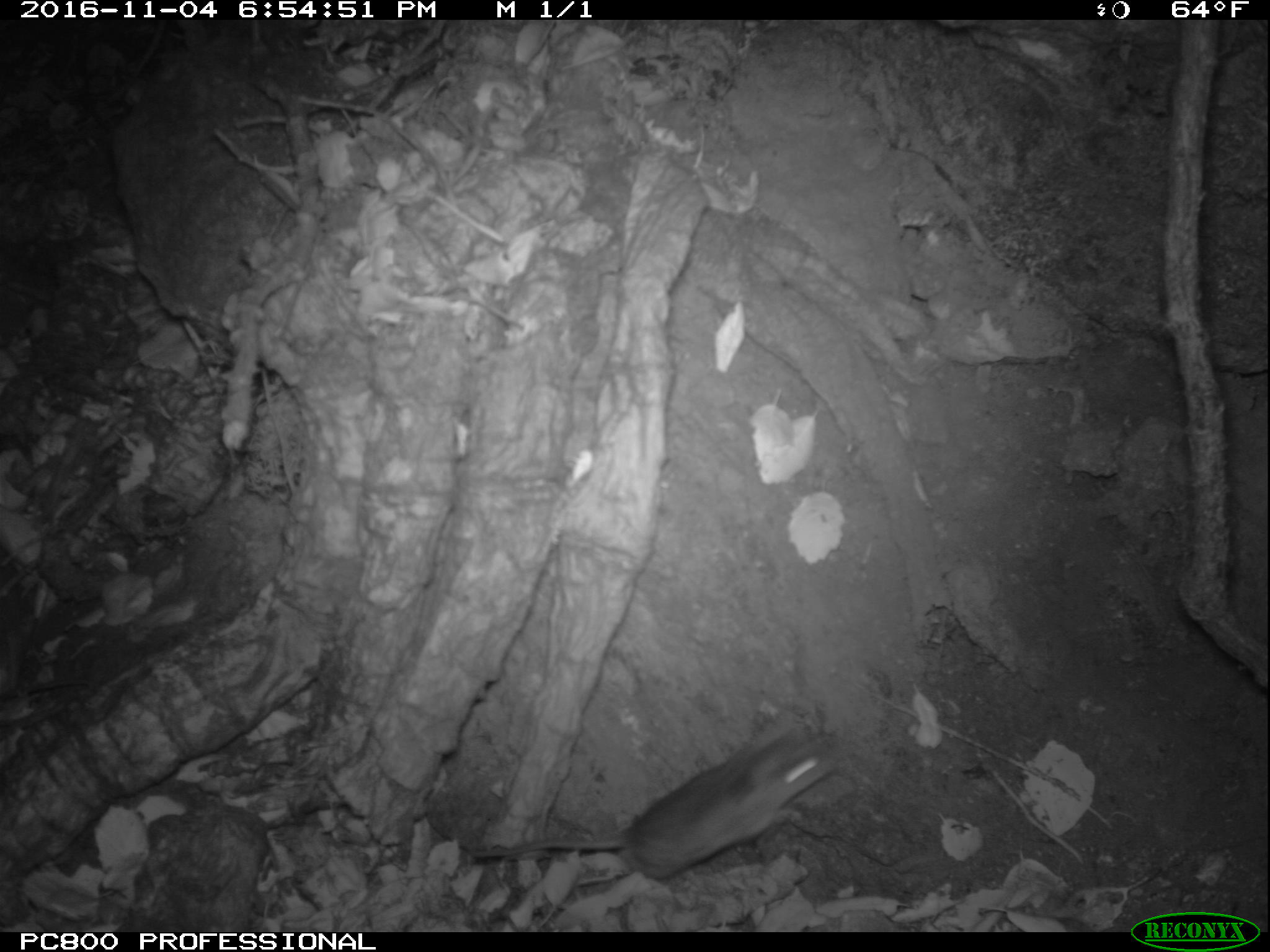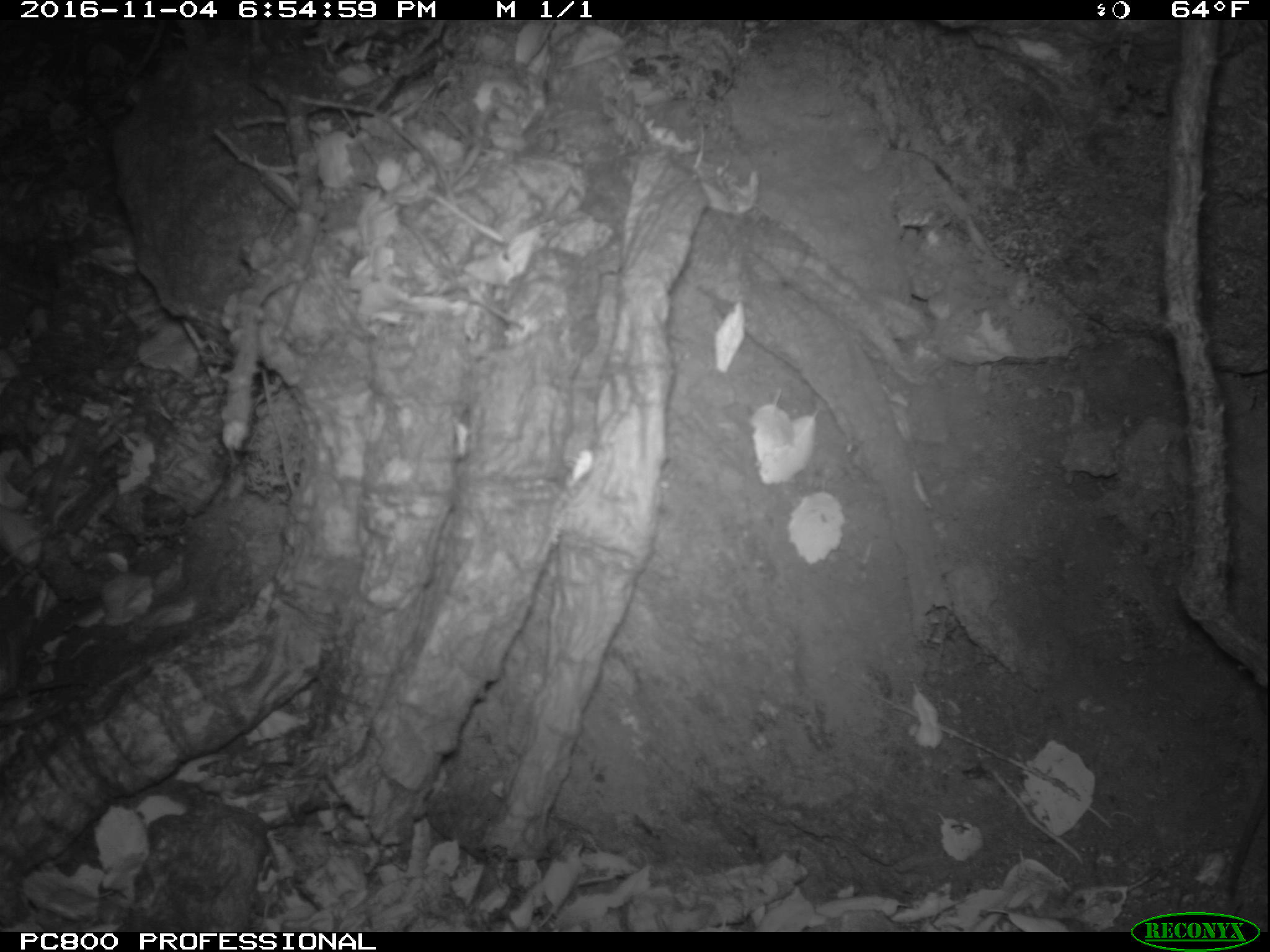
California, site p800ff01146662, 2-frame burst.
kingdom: Animalia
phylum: Chordata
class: Mammalia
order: Rodentia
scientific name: Rodentia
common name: rodent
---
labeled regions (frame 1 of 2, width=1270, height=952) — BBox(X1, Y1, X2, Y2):
rodent: BBox(473, 714, 840, 883)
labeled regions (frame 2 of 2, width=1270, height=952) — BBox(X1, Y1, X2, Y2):
rodent: BBox(1229, 778, 1268, 902)